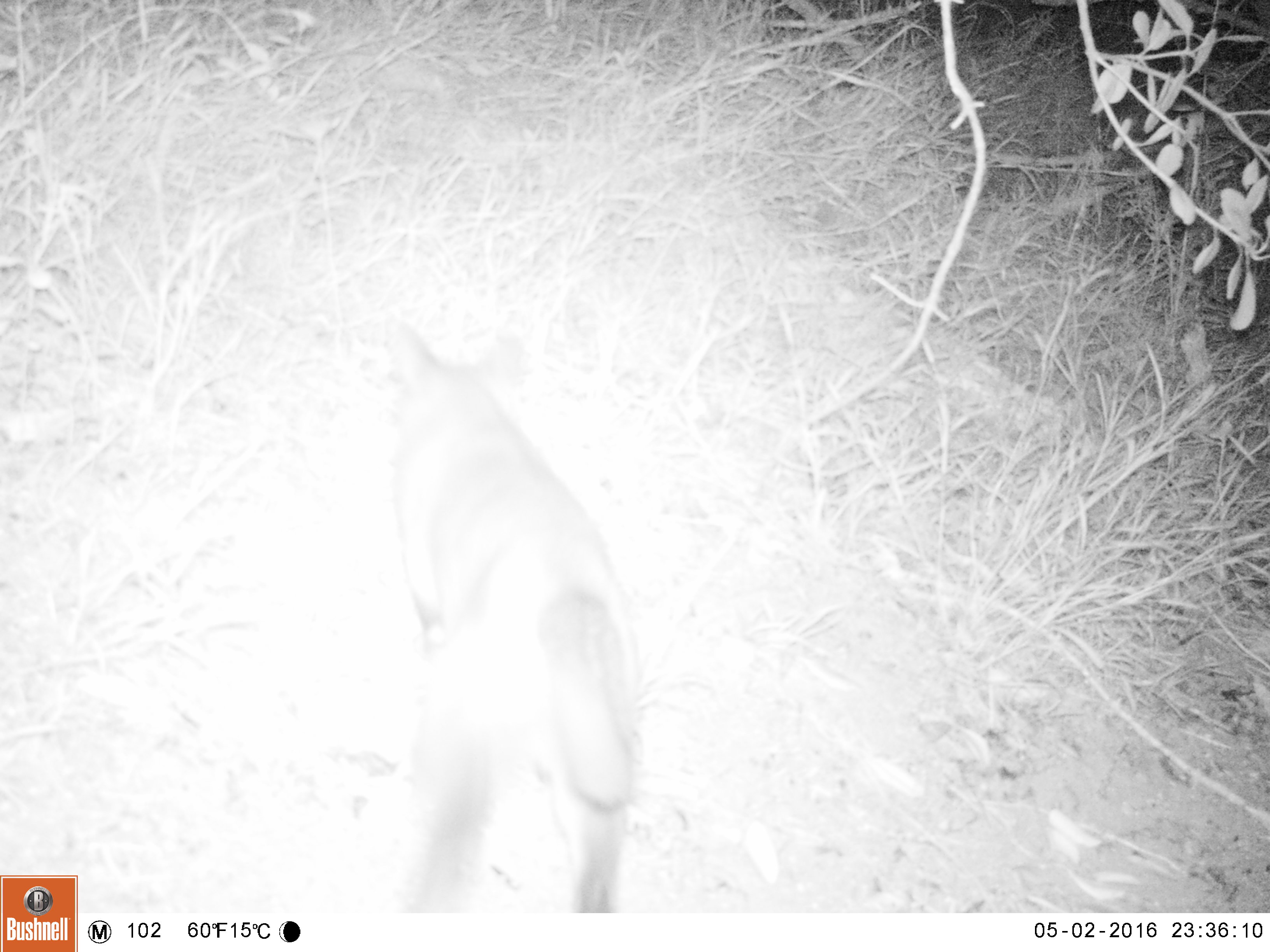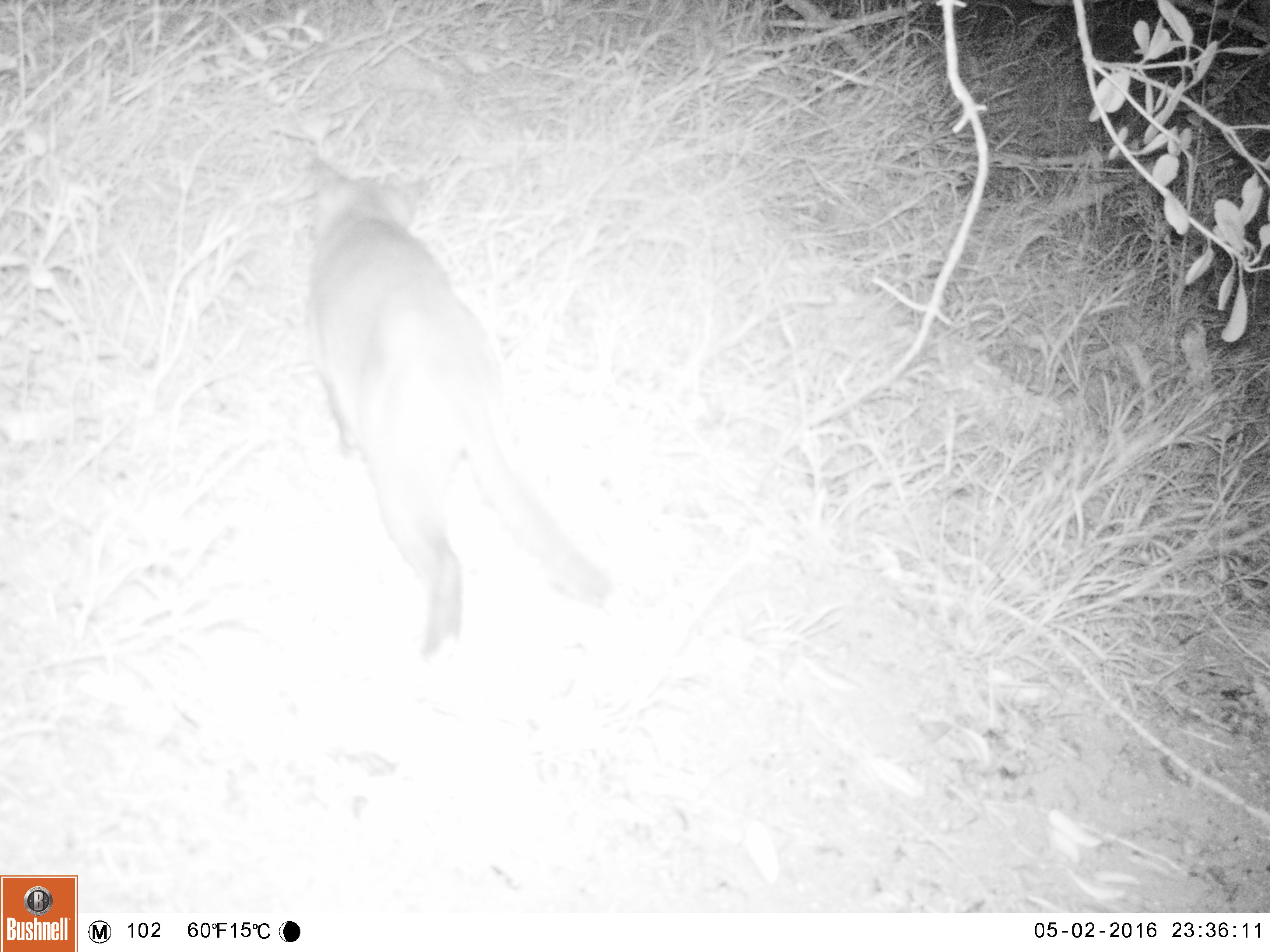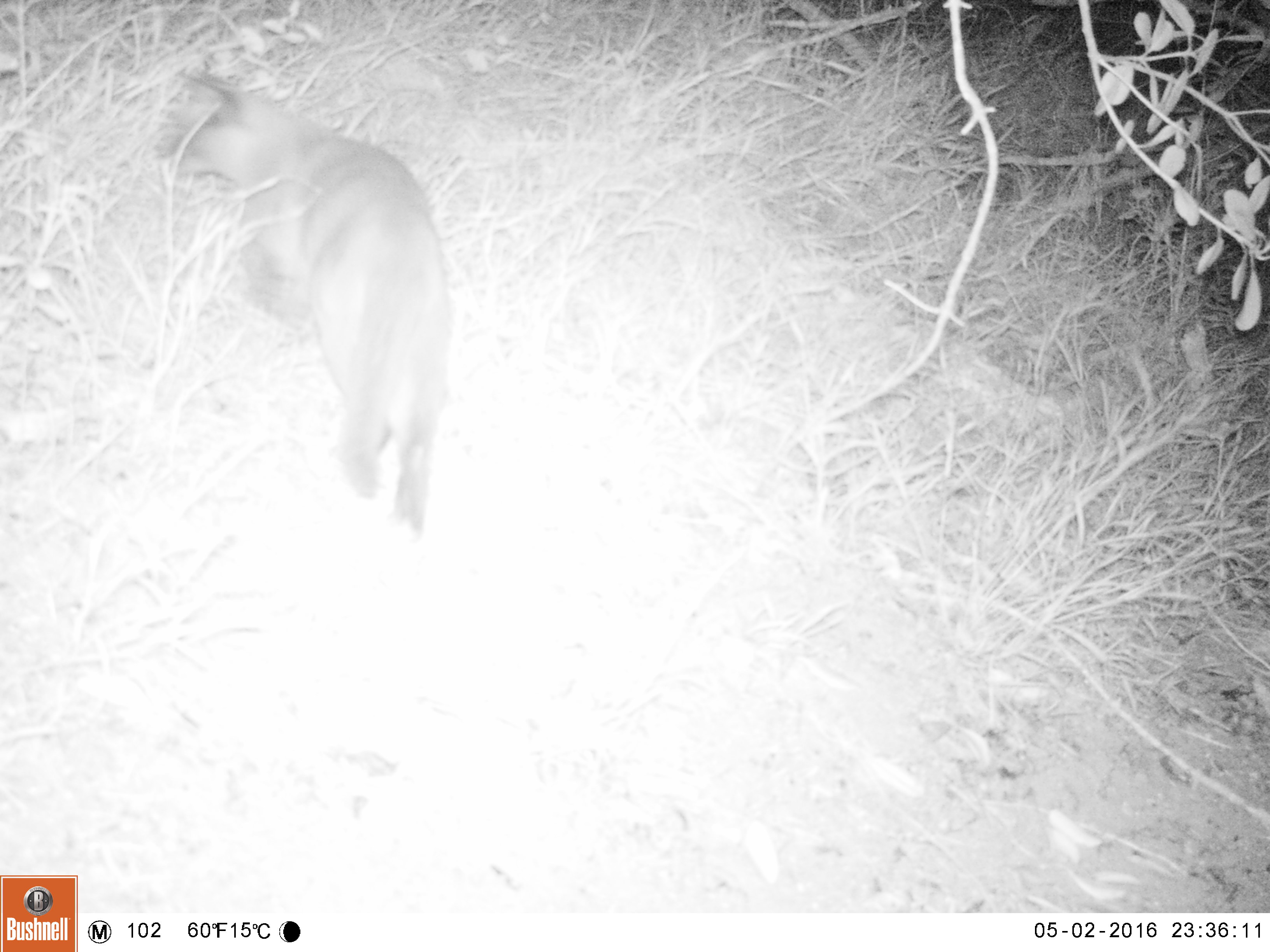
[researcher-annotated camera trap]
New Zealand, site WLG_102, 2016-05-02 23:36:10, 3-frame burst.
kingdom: Animalia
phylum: Chordata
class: Mammalia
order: Carnivora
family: Felidae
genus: Felis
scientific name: Felis catus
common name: domestic cat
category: cat